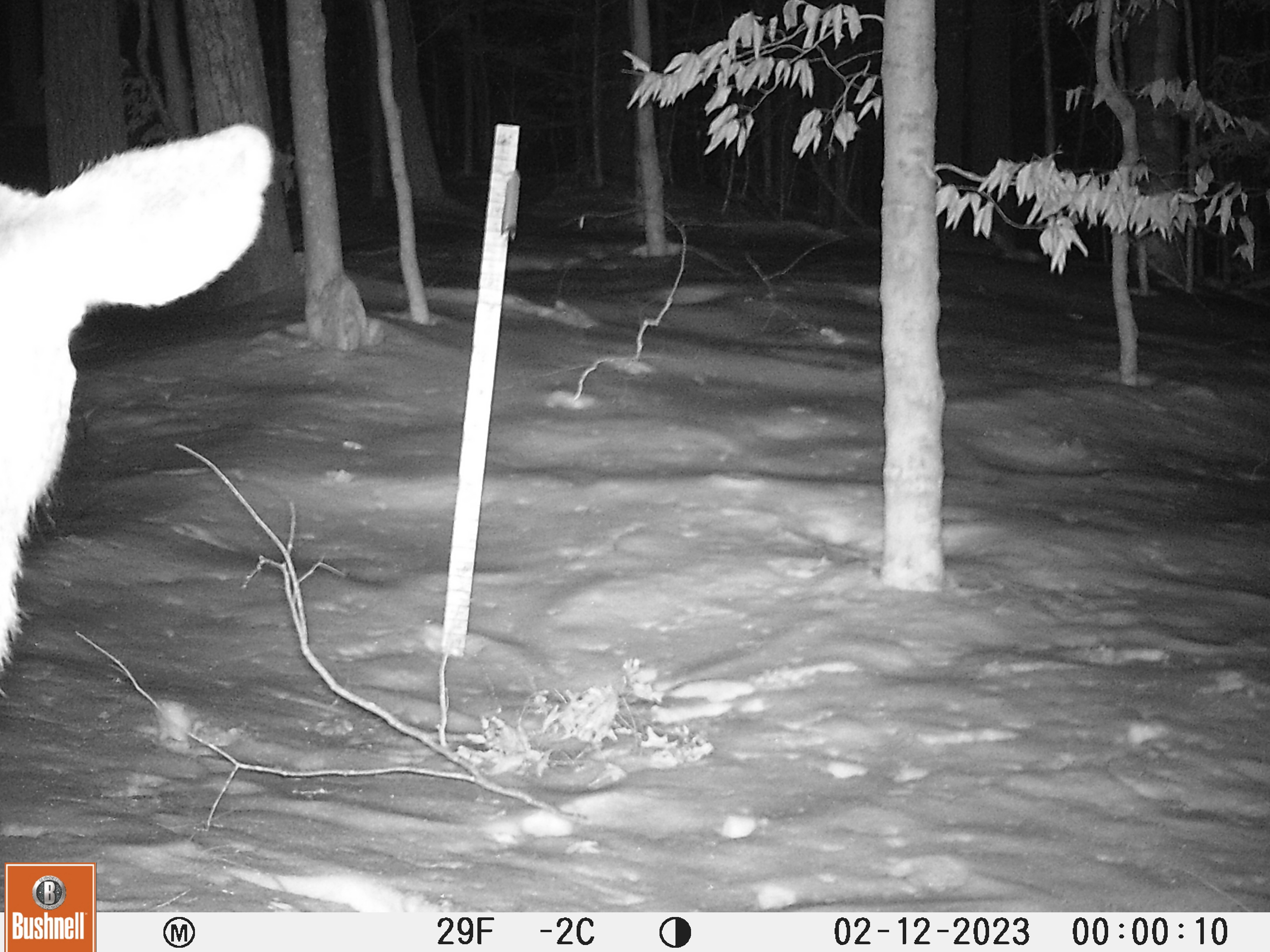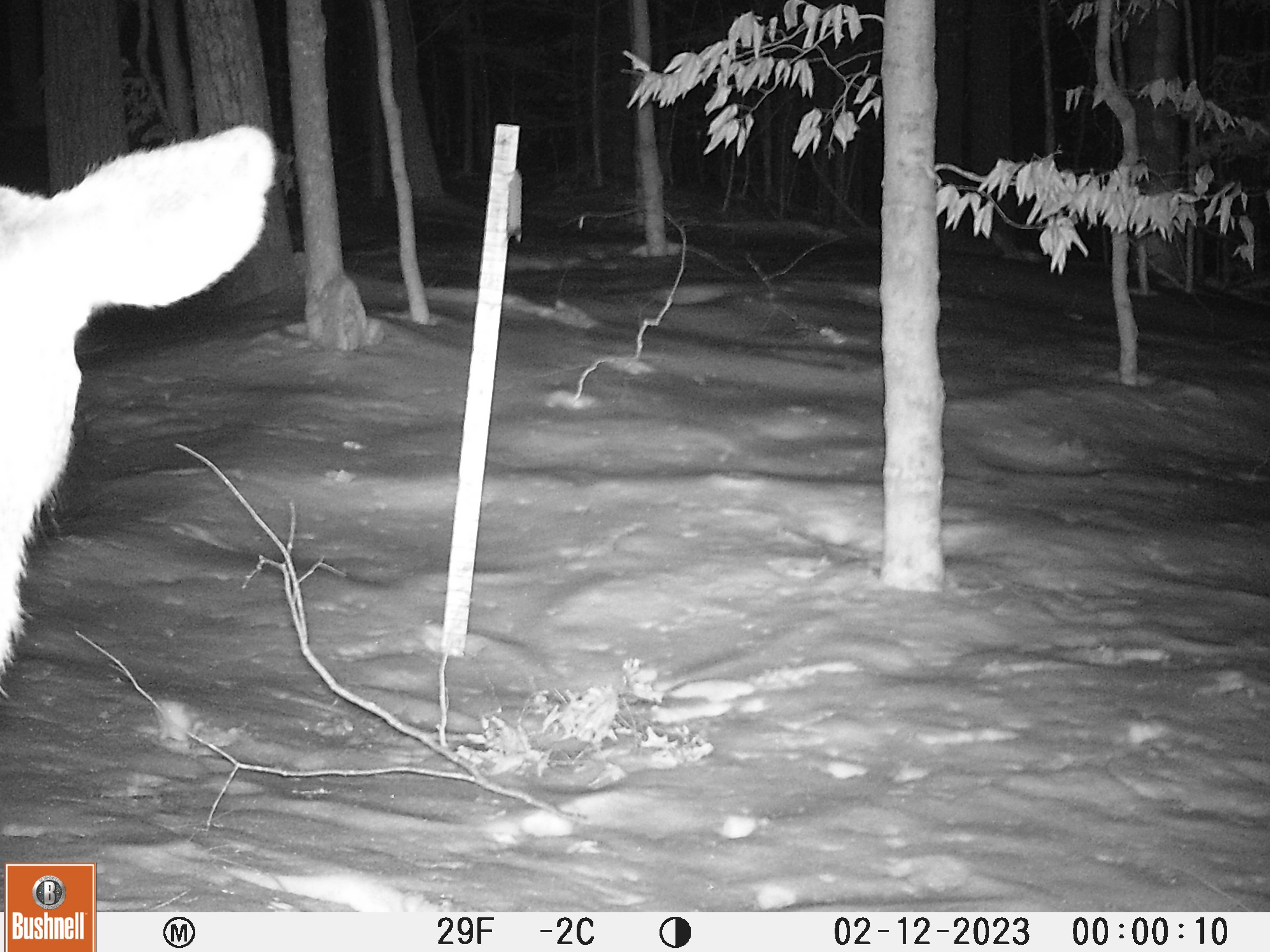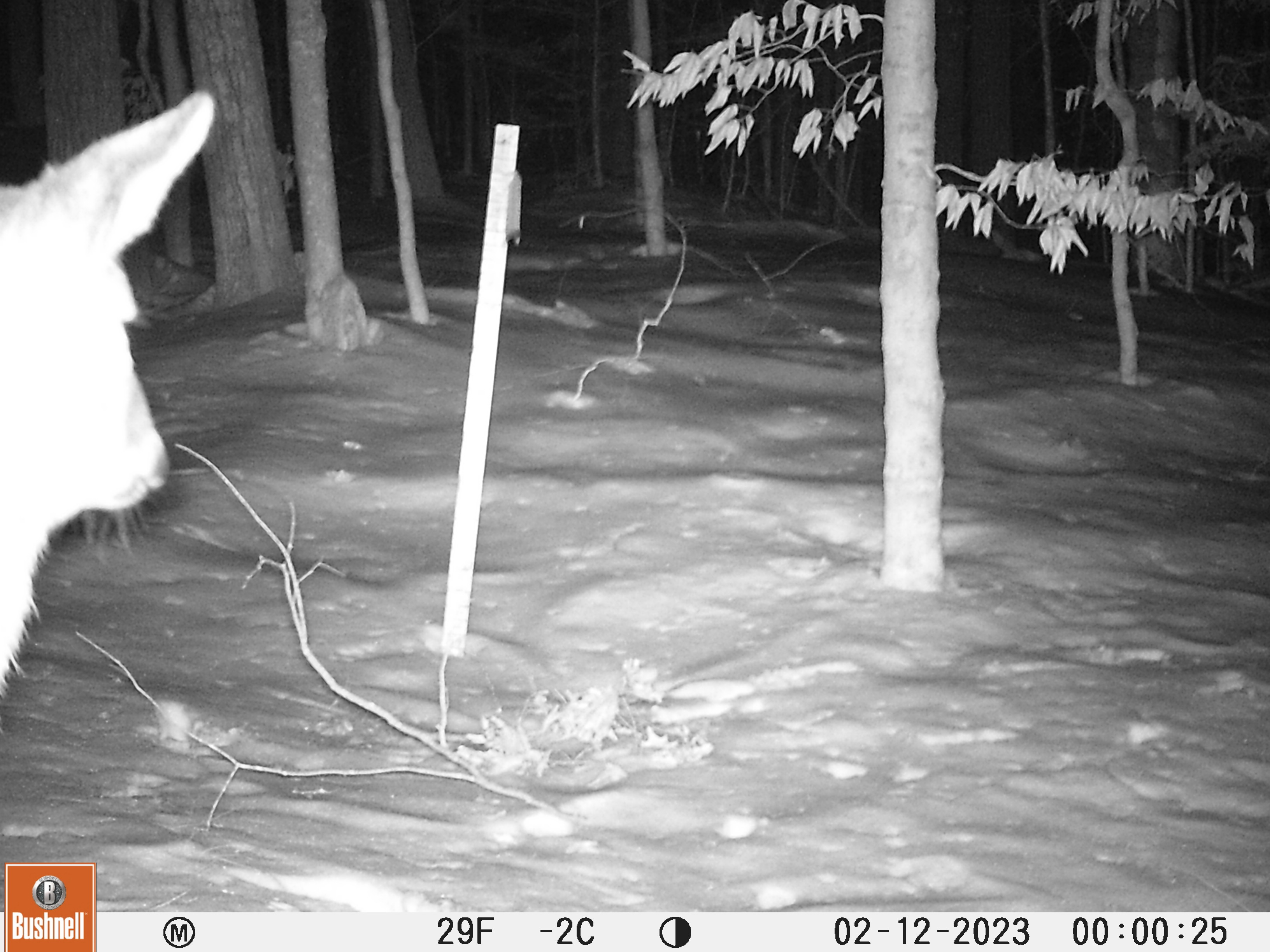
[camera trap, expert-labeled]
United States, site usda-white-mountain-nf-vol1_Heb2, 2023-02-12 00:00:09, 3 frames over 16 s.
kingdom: Animalia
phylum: Chordata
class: Mammalia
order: Artiodactyla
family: Cervidae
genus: Odocoileus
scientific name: Odocoileus virginianus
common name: white-tailed deer